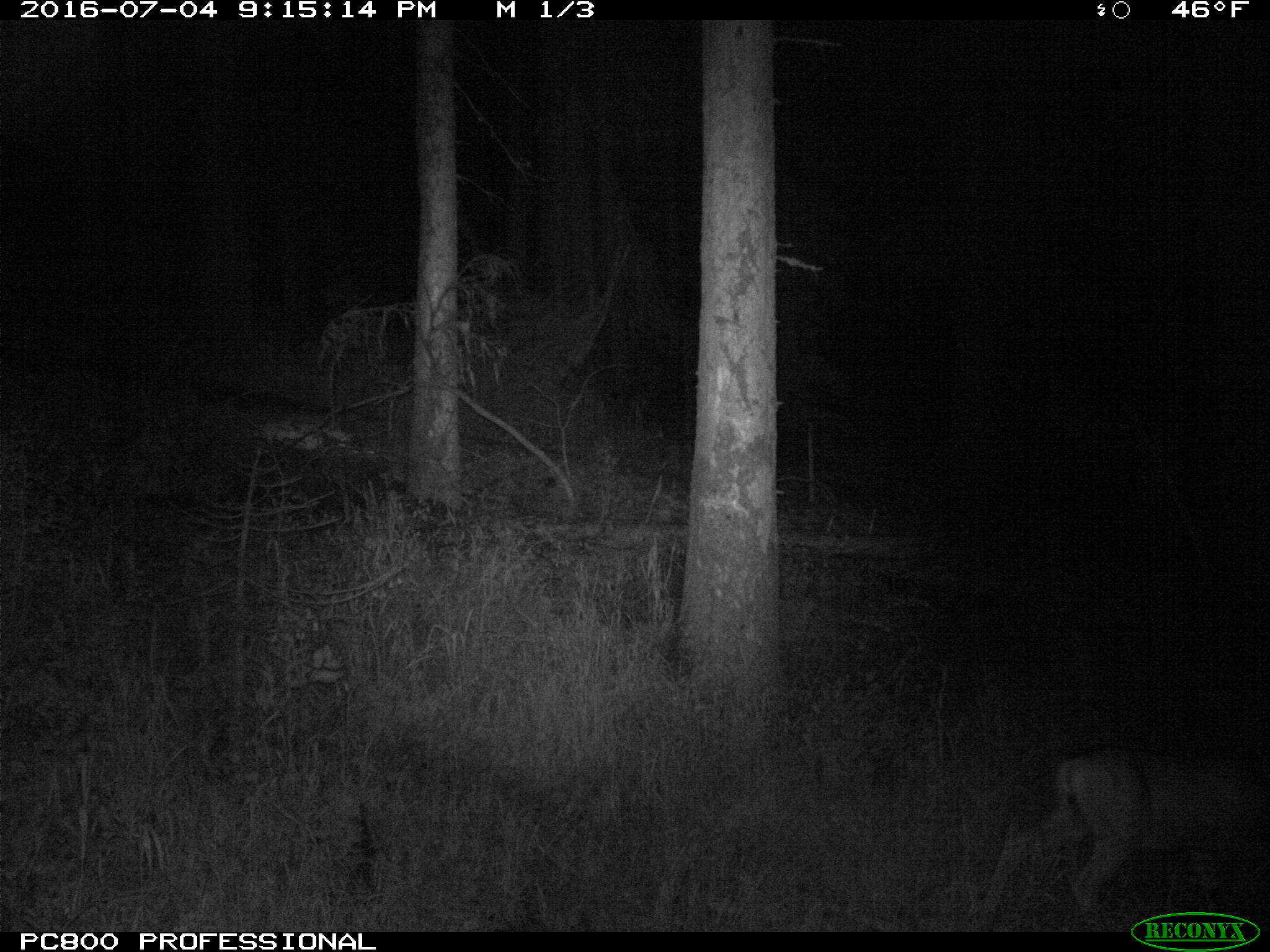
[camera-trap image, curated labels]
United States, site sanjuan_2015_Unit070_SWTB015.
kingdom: Animalia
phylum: Chordata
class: Mammalia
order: Artiodactyla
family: Cervidae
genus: Odocoileus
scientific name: Odocoileus hemionus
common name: mule deer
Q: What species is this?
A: Odocoileus hemionus (mule deer).